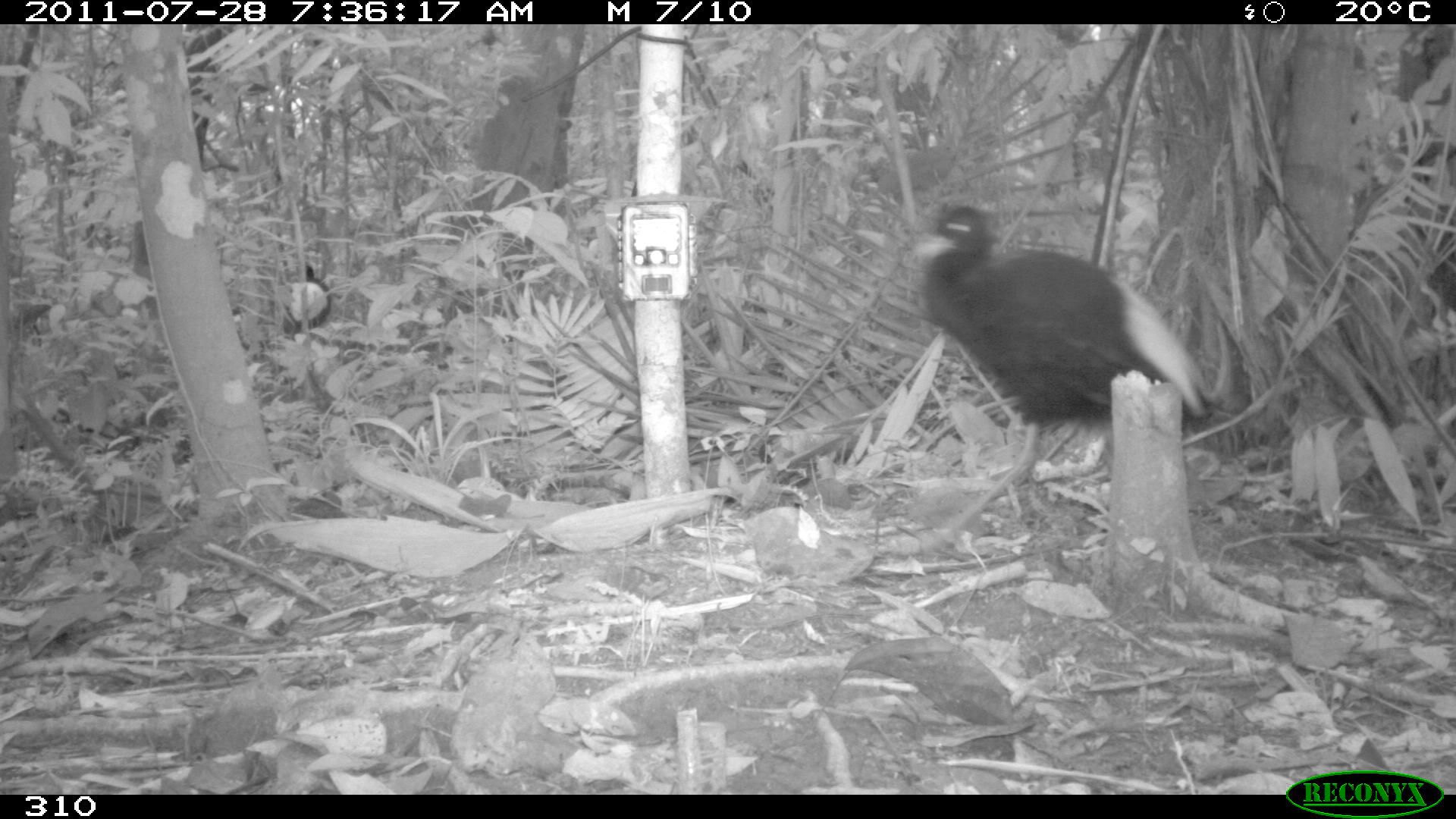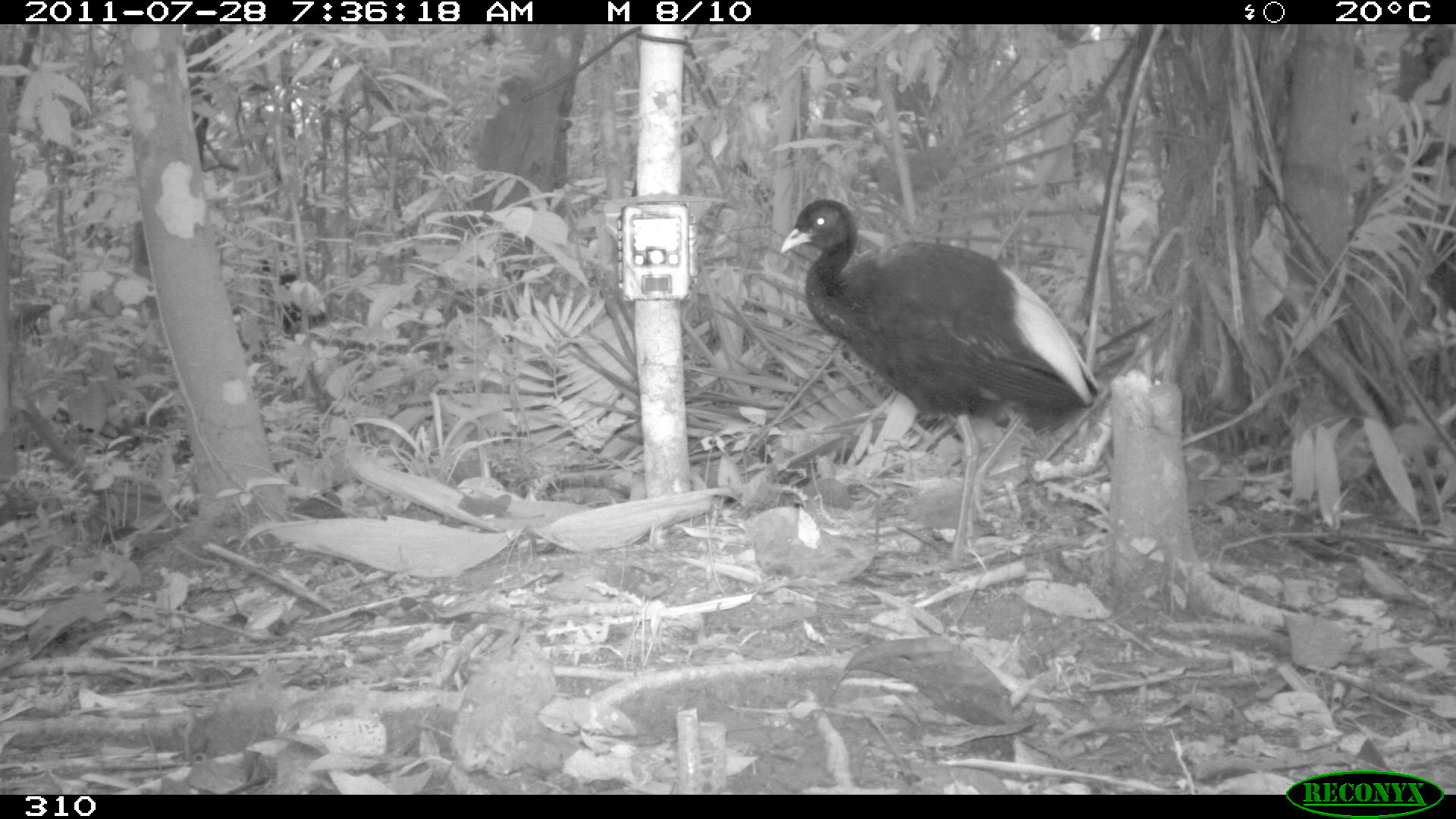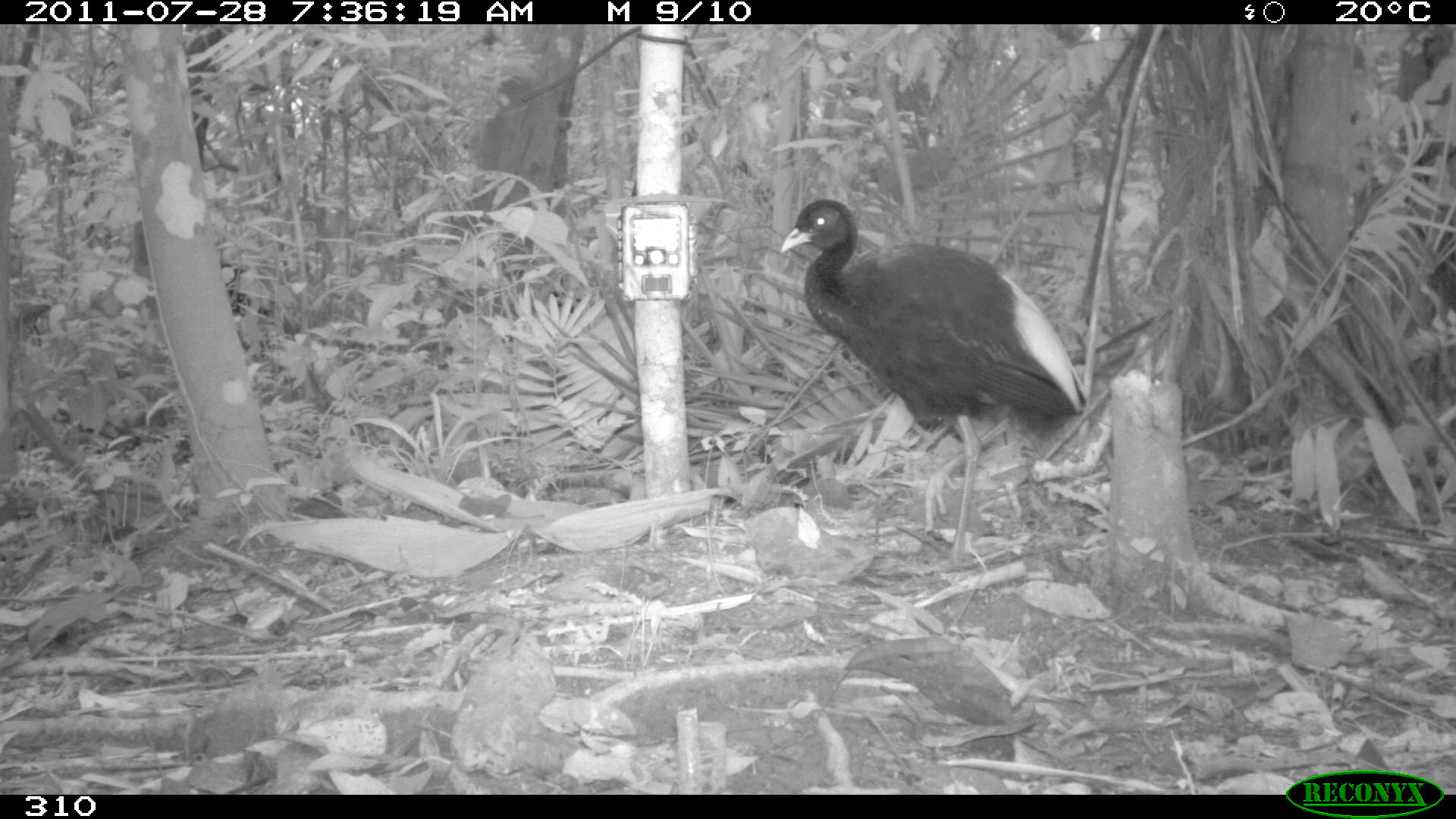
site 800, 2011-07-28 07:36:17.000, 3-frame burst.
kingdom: Animalia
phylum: Chordata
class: Aves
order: Gruiformes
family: Psophiidae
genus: Psophia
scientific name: Psophia leucoptera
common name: pale-winged trumpeter